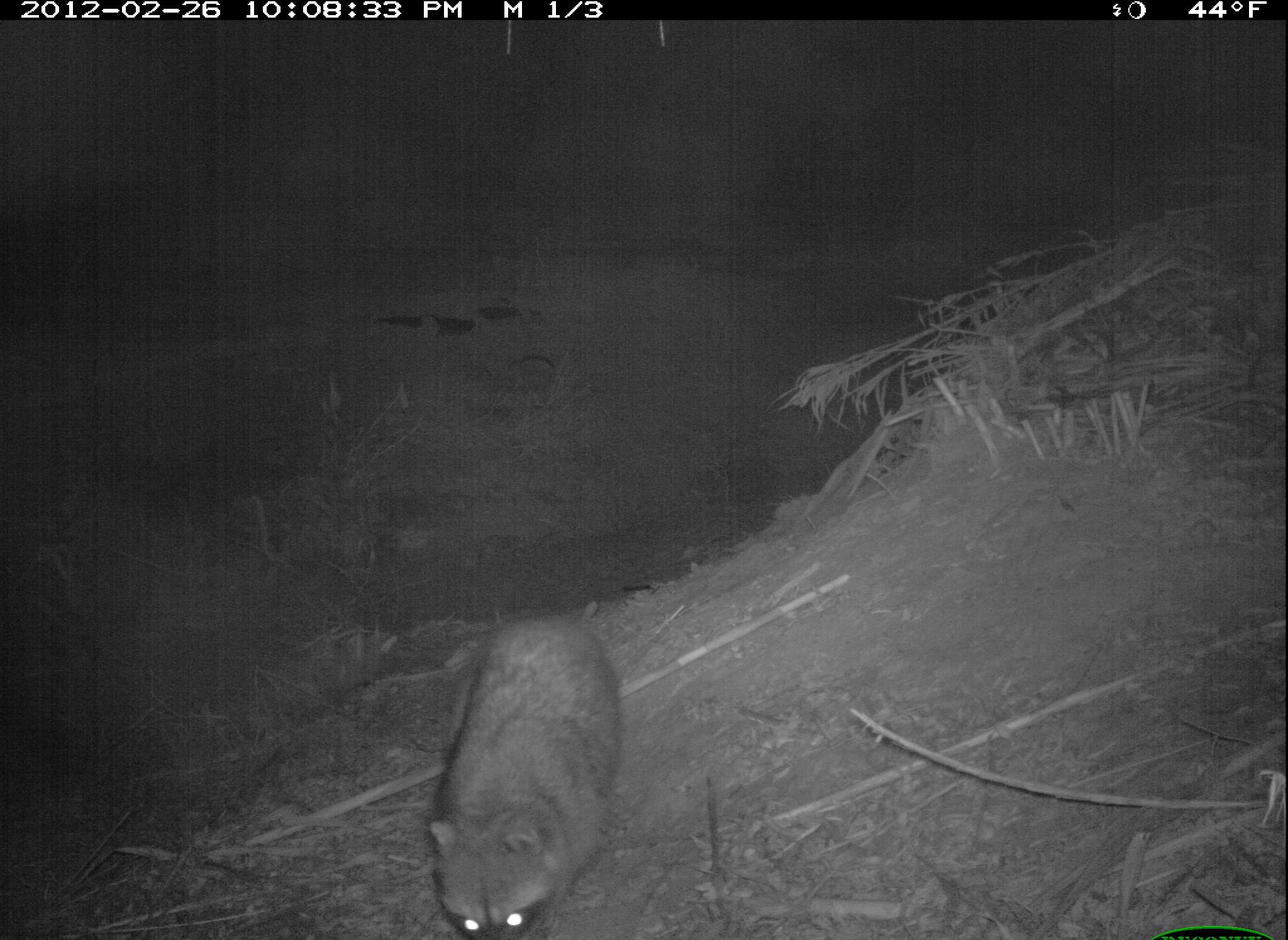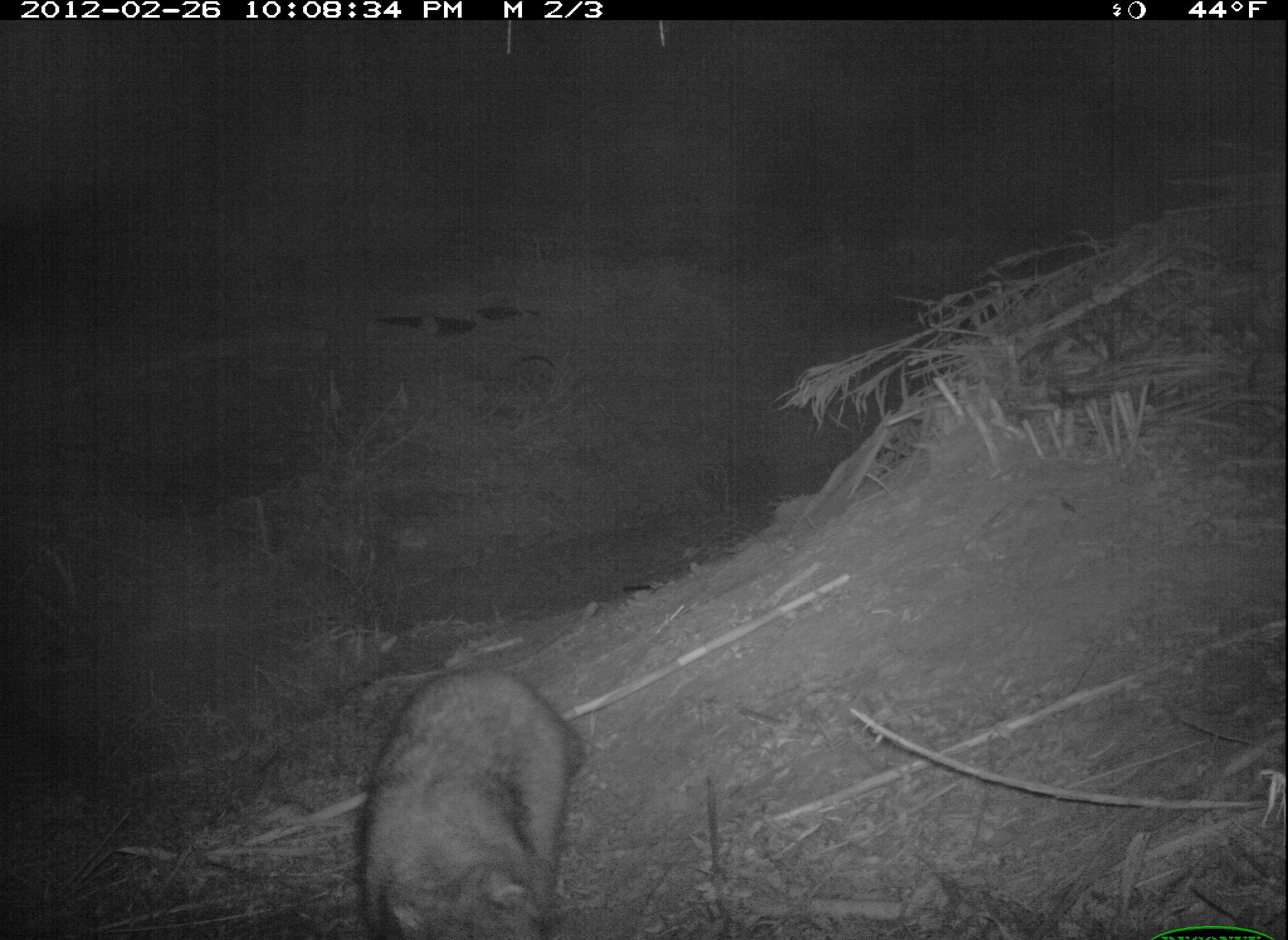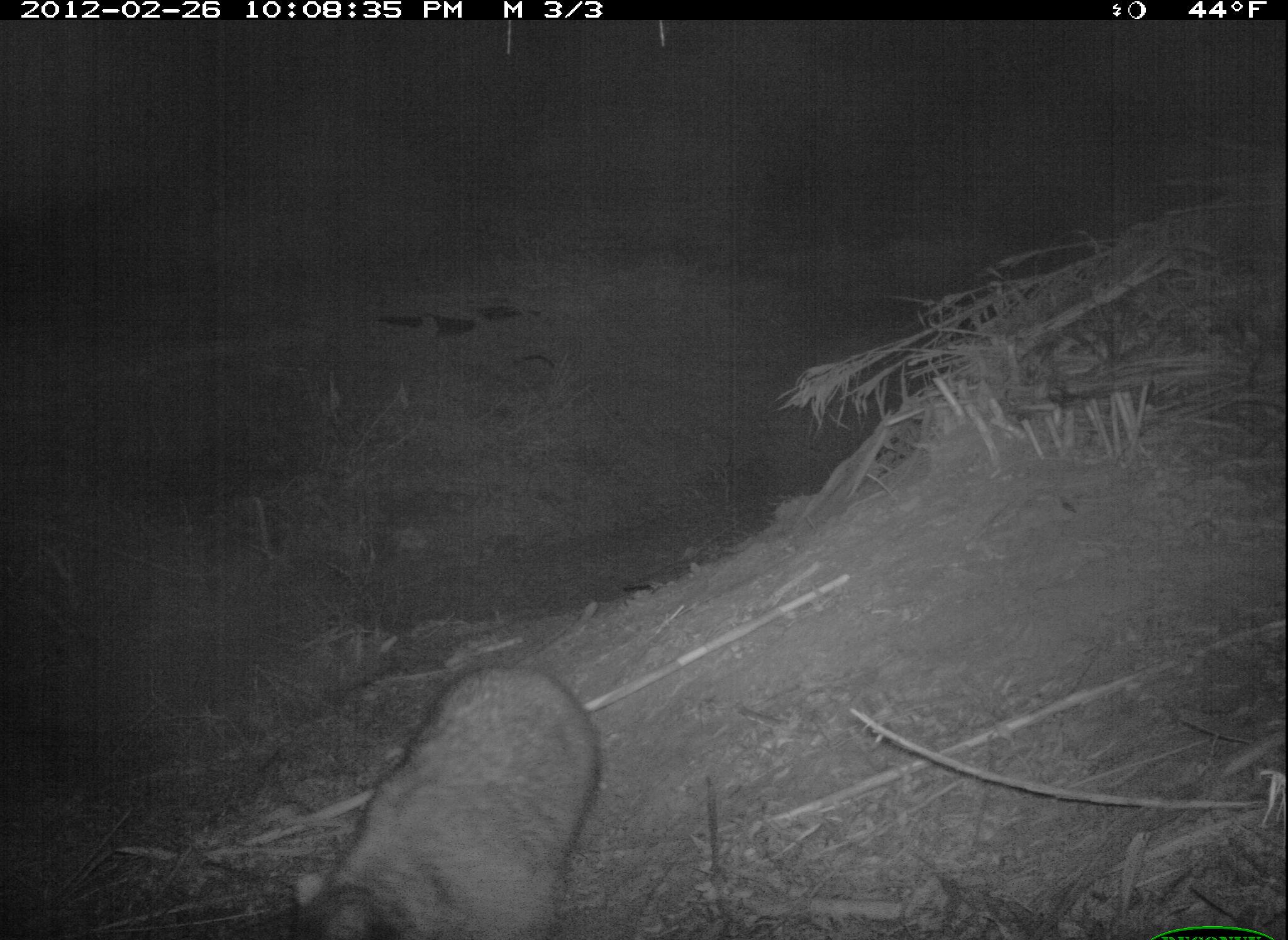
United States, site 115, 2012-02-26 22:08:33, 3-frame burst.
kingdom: Animalia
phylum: Chordata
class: Mammalia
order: Carnivora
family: Procyonidae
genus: Procyon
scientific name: Procyon lotor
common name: raccoon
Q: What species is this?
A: Raccoon (Procyon lotor).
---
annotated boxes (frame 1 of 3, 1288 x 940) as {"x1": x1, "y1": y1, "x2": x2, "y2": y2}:
raccoon: {"x1": 398, "y1": 583, "x2": 630, "y2": 940}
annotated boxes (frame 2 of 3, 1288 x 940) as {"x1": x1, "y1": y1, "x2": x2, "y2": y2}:
raccoon: {"x1": 350, "y1": 656, "x2": 592, "y2": 940}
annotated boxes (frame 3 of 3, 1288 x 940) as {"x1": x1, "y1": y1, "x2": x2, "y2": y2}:
raccoon: {"x1": 275, "y1": 651, "x2": 613, "y2": 940}